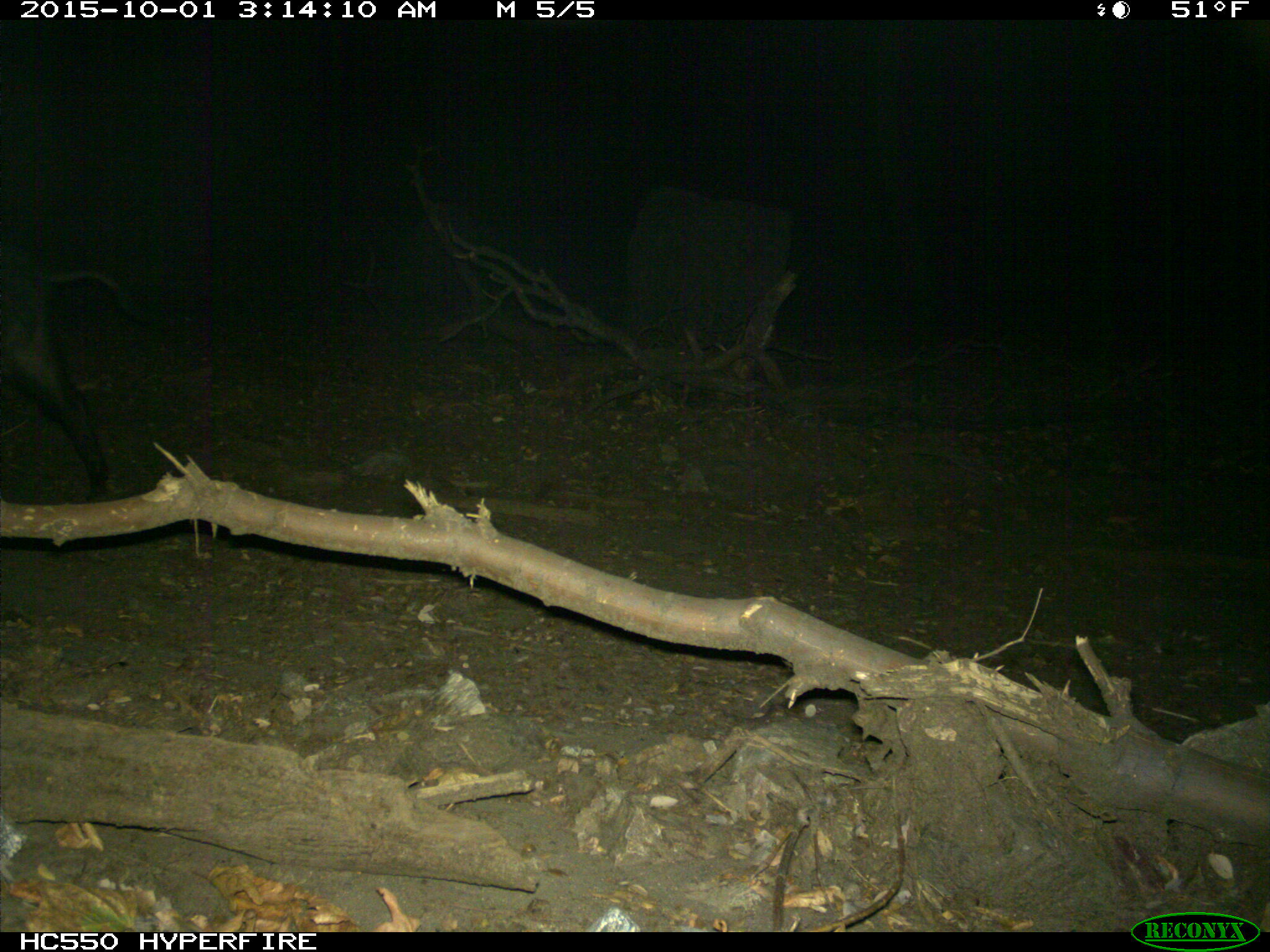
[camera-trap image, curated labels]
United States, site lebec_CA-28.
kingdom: Animalia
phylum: Chordata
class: Mammalia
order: Artiodactyla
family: Suidae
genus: Sus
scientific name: Sus scrofa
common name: wild boar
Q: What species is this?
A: Sus scrofa (wild boar).